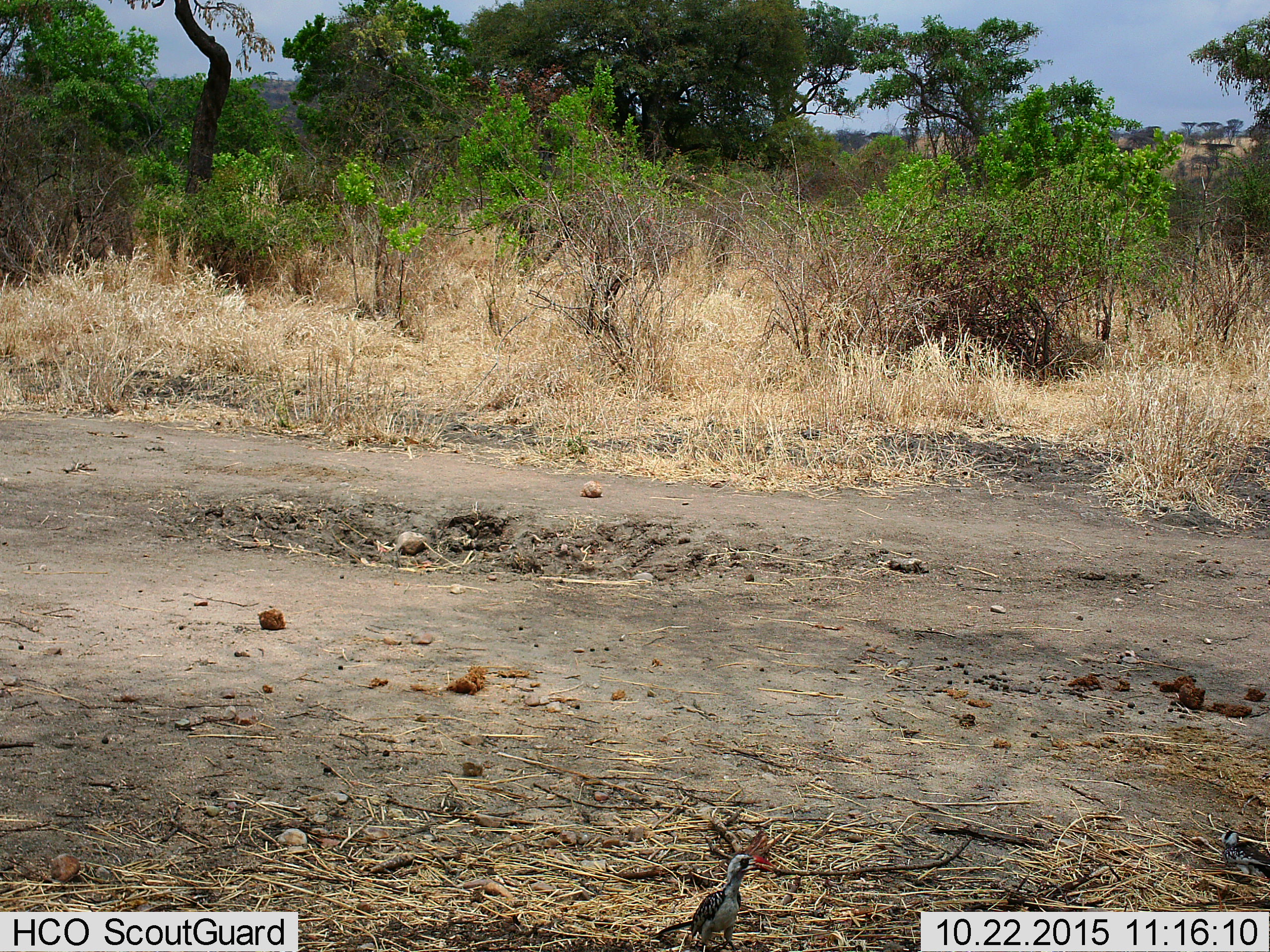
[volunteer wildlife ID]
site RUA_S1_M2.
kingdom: Animalia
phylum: Chordata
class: Aves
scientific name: Aves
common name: bird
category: birdother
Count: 1.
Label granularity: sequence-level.